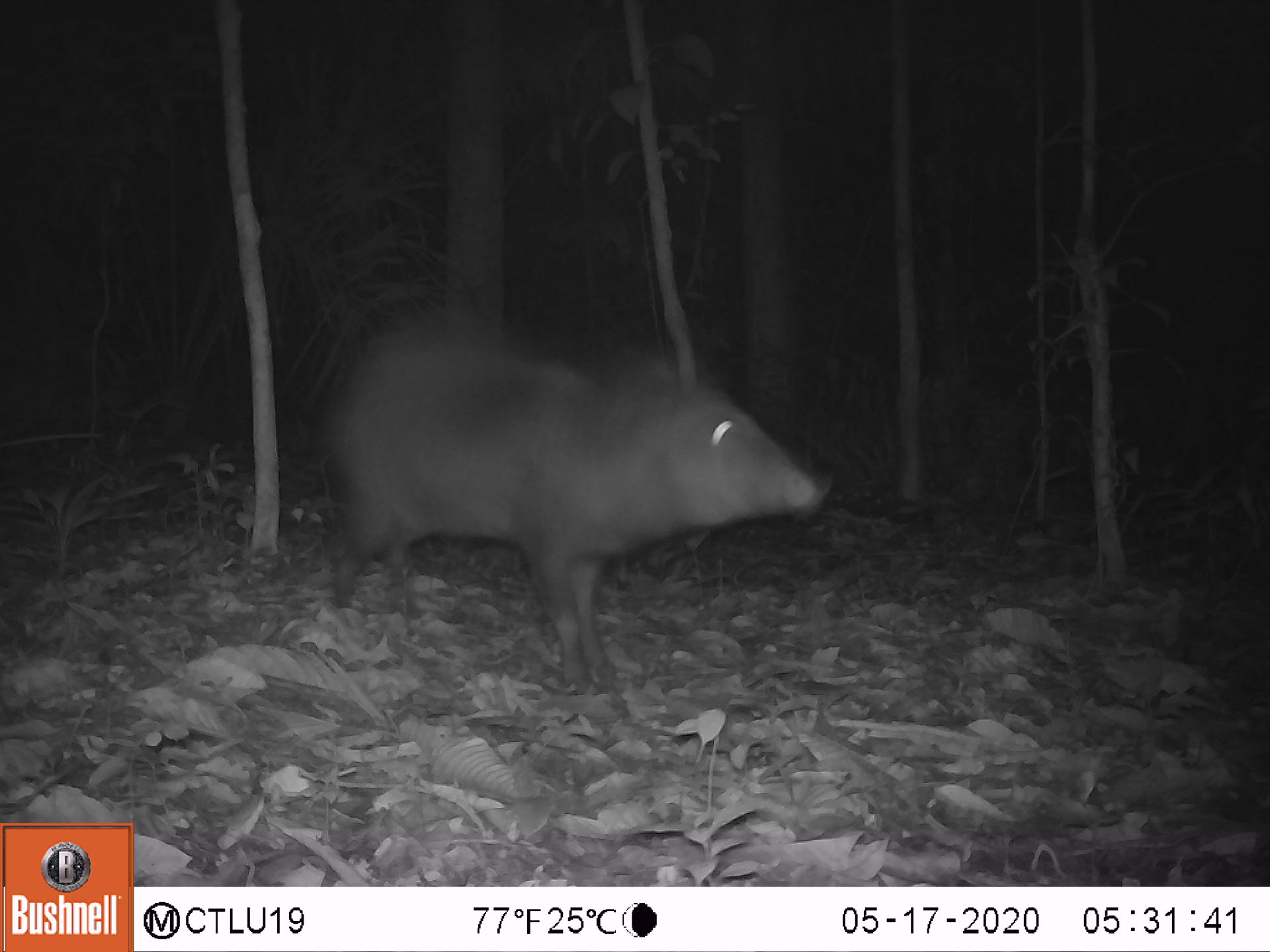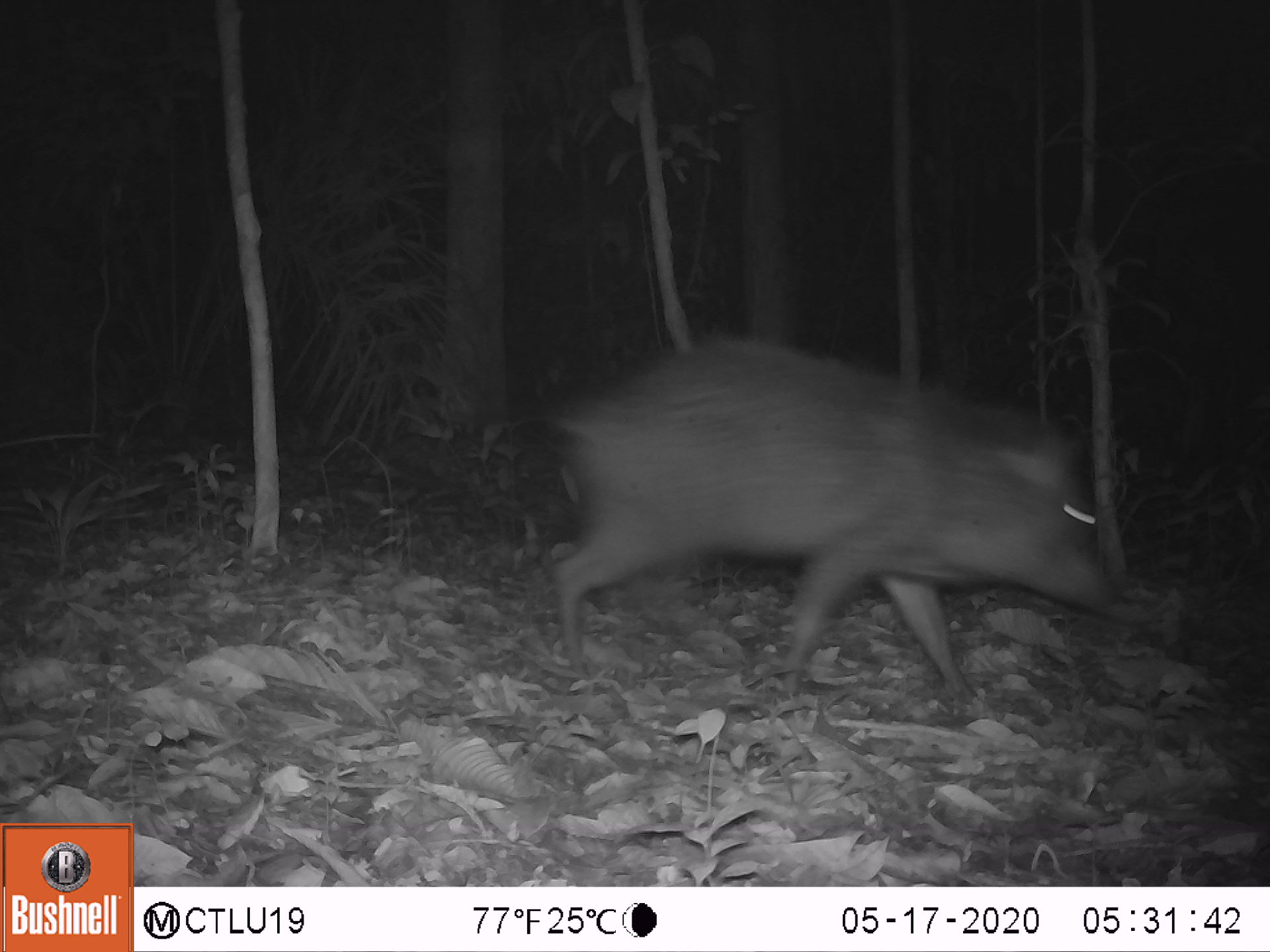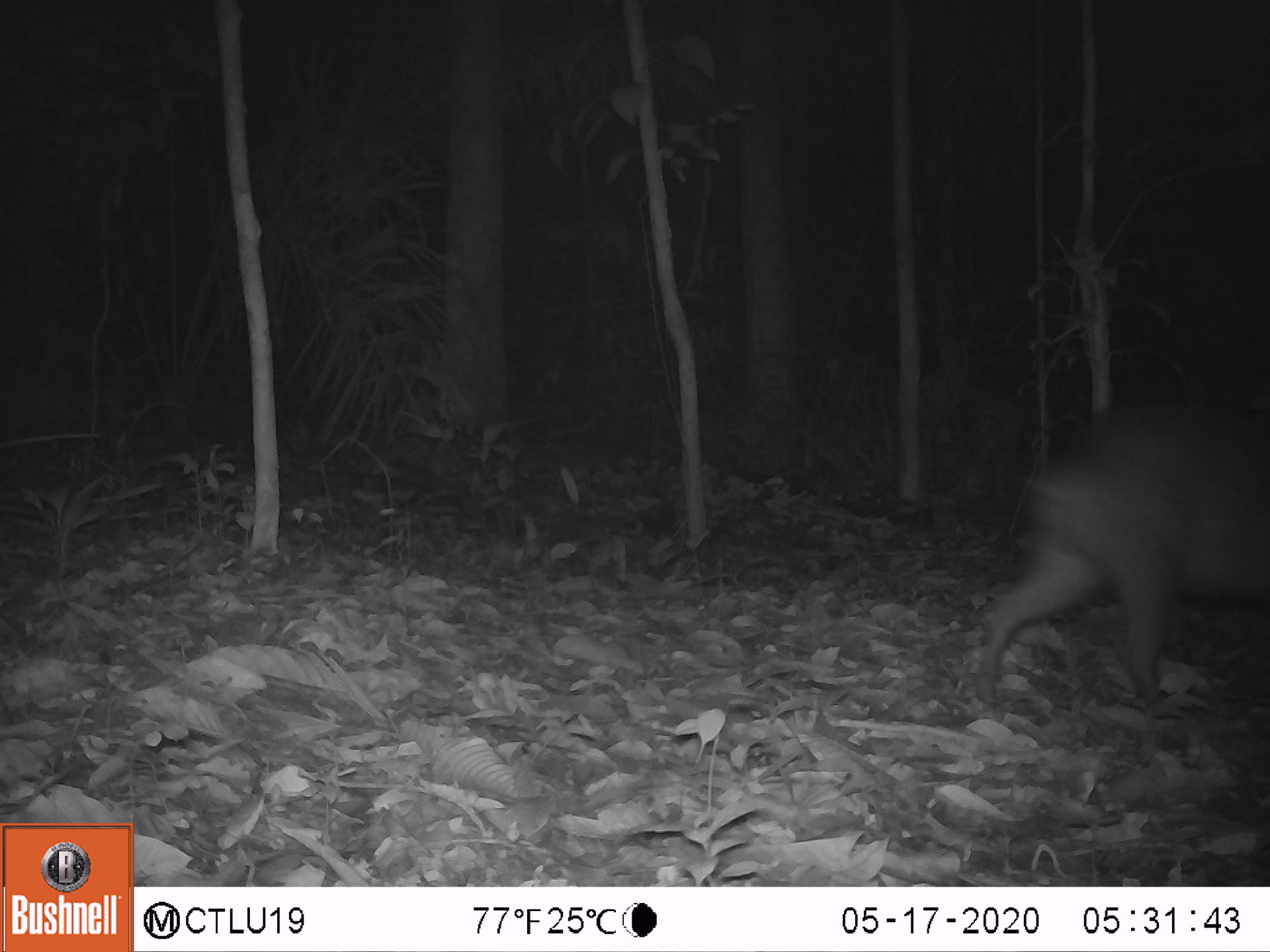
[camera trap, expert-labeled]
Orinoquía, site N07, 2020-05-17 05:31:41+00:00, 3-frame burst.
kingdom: Animalia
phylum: Chordata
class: Mammalia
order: Artiodactyla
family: Tayassuidae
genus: Pecari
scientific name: Pecari tajacu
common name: collared peccary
Collared peccary (Pecari tajacu).